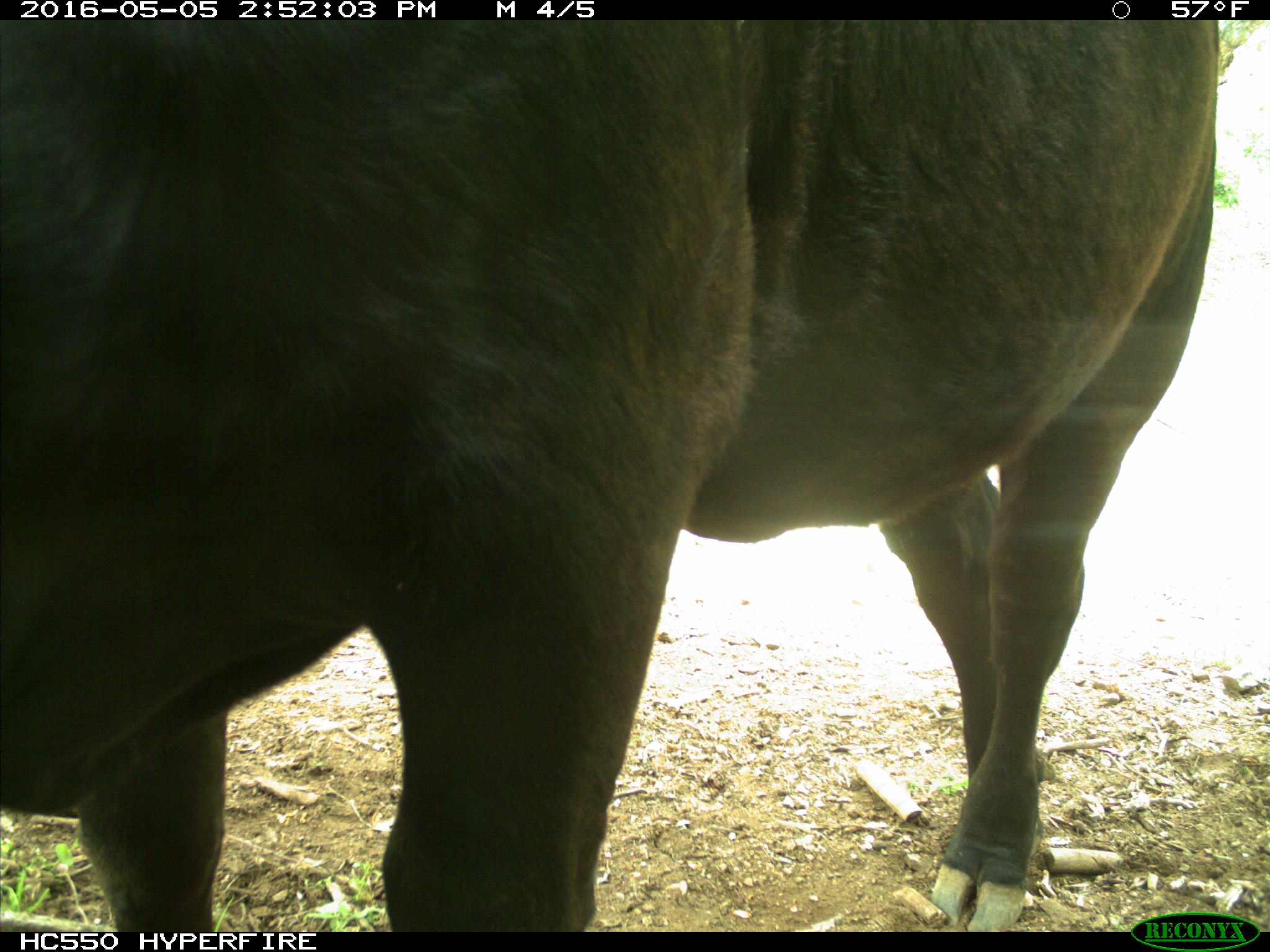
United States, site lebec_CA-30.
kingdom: Animalia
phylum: Chordata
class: Mammalia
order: Artiodactyla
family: Bovidae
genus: Bos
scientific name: Bos taurus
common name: domestic cow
Bos taurus (domestic cow).